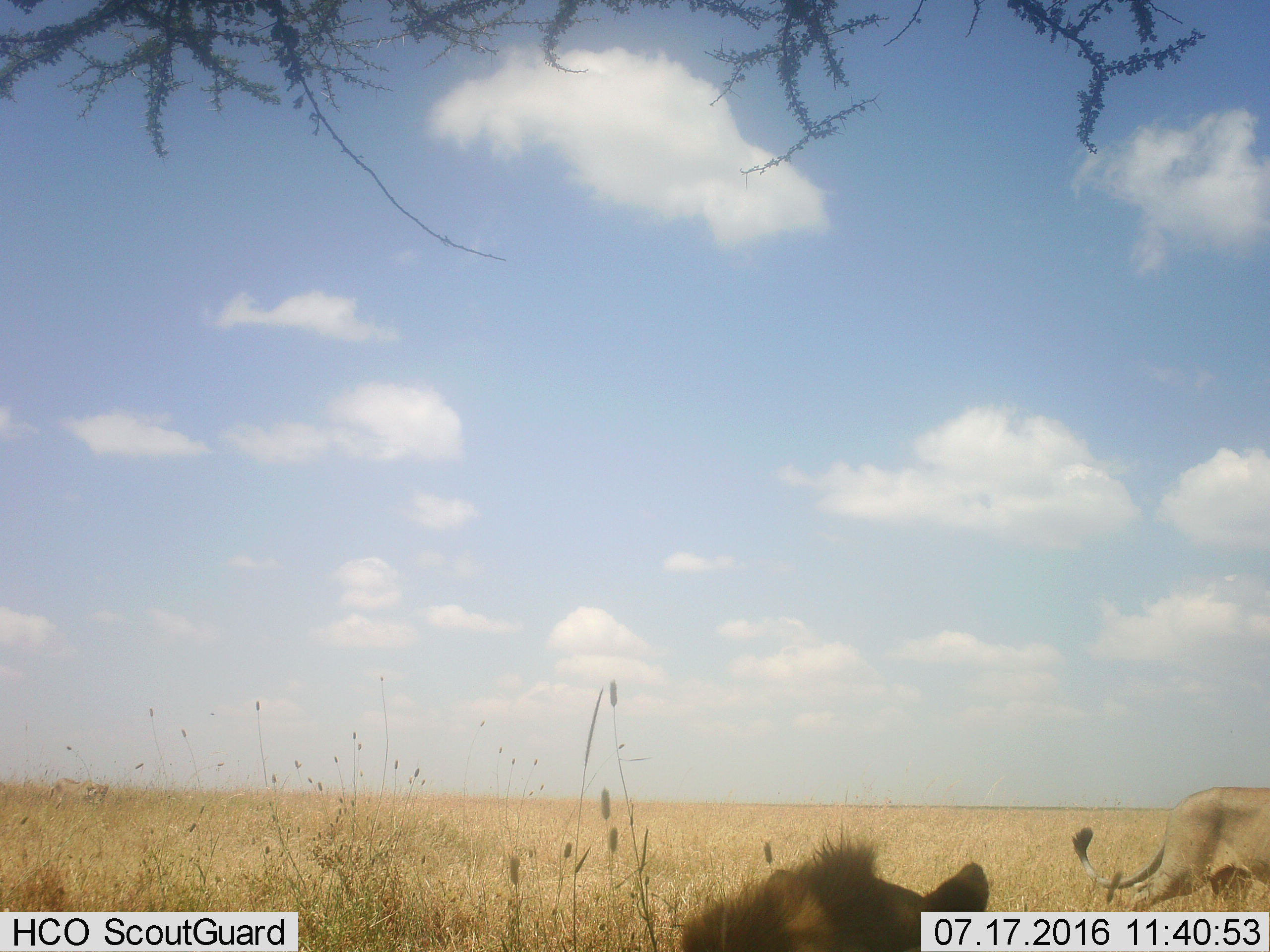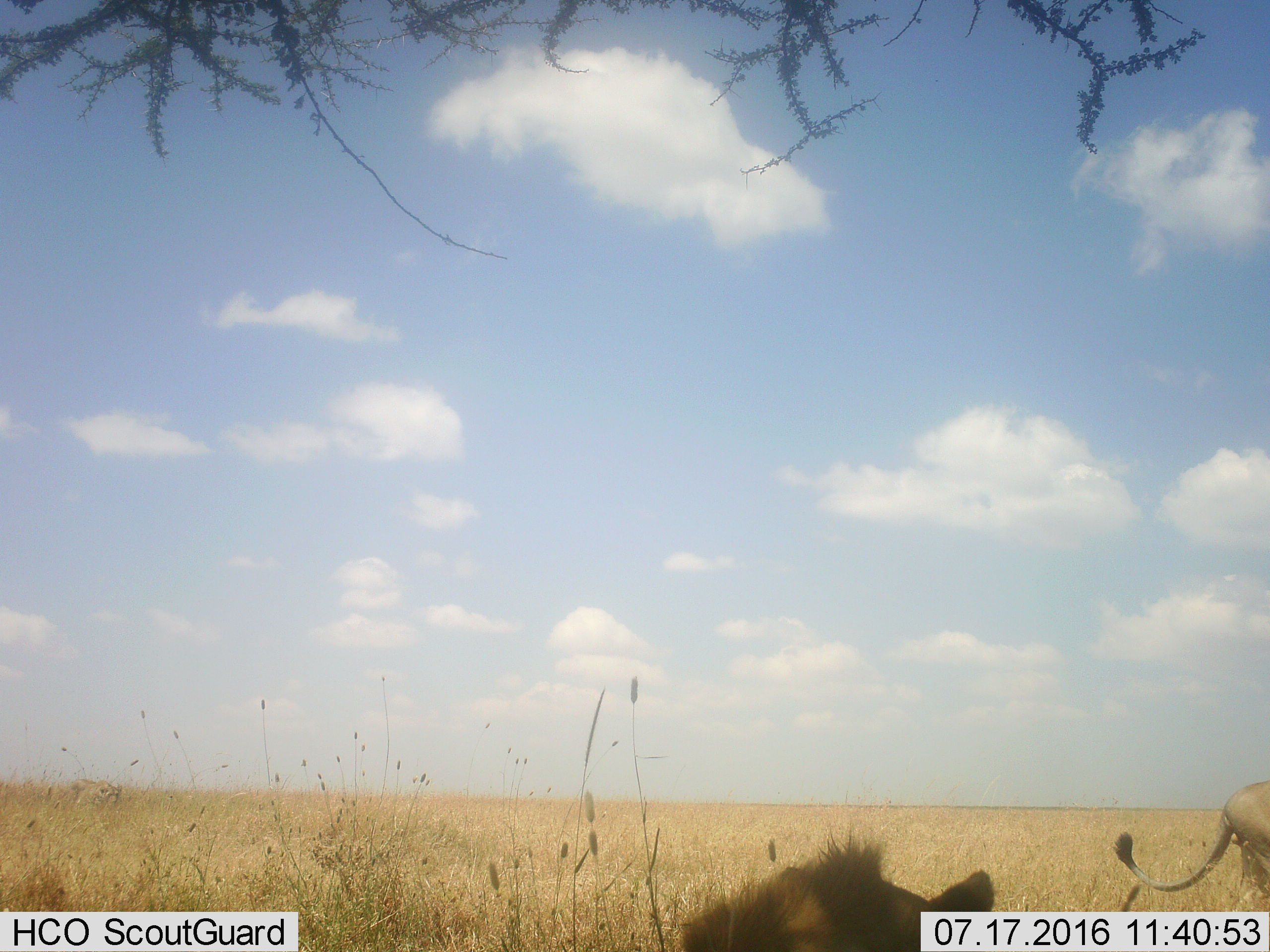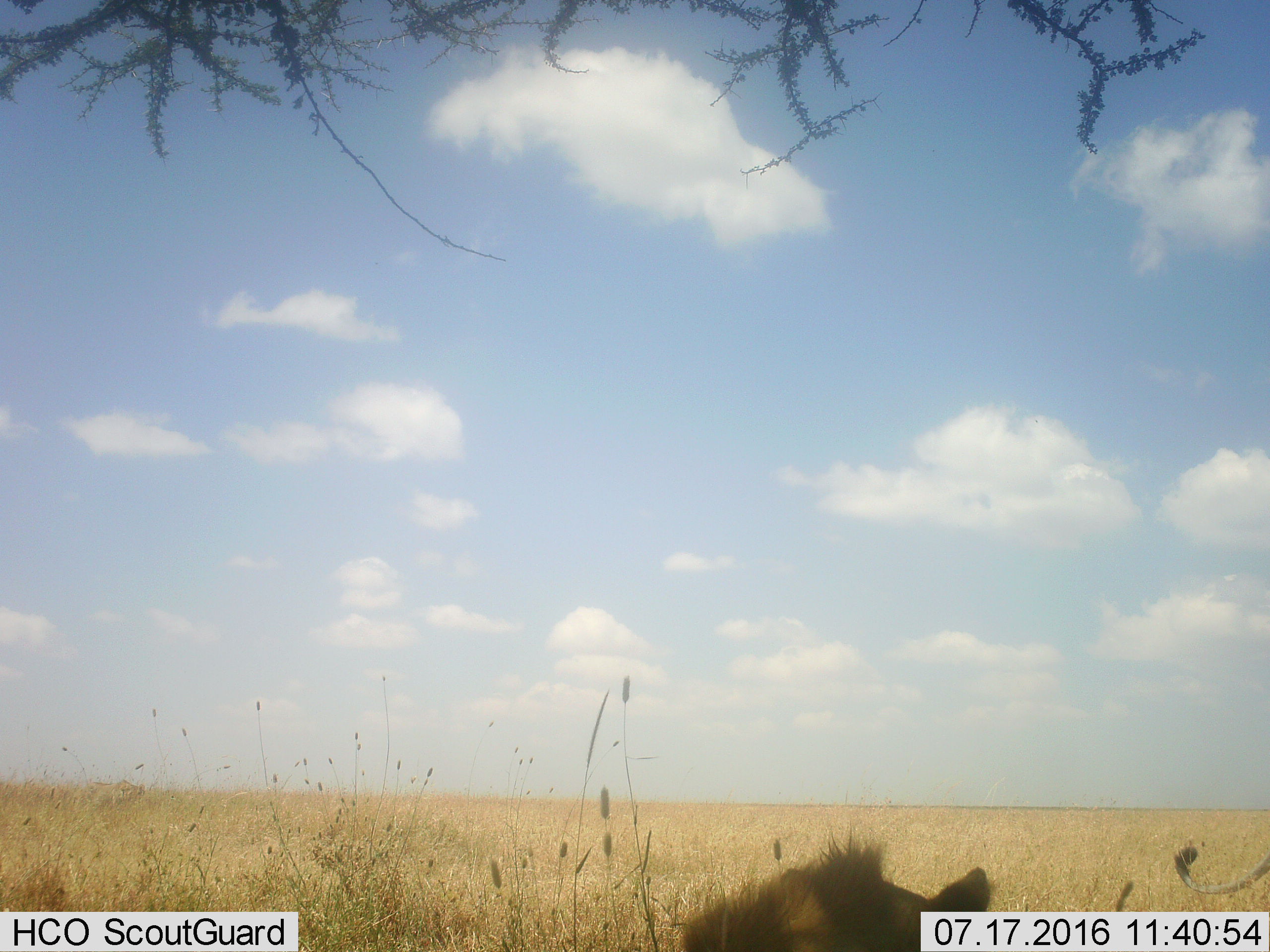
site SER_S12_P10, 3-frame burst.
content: unidentified animal